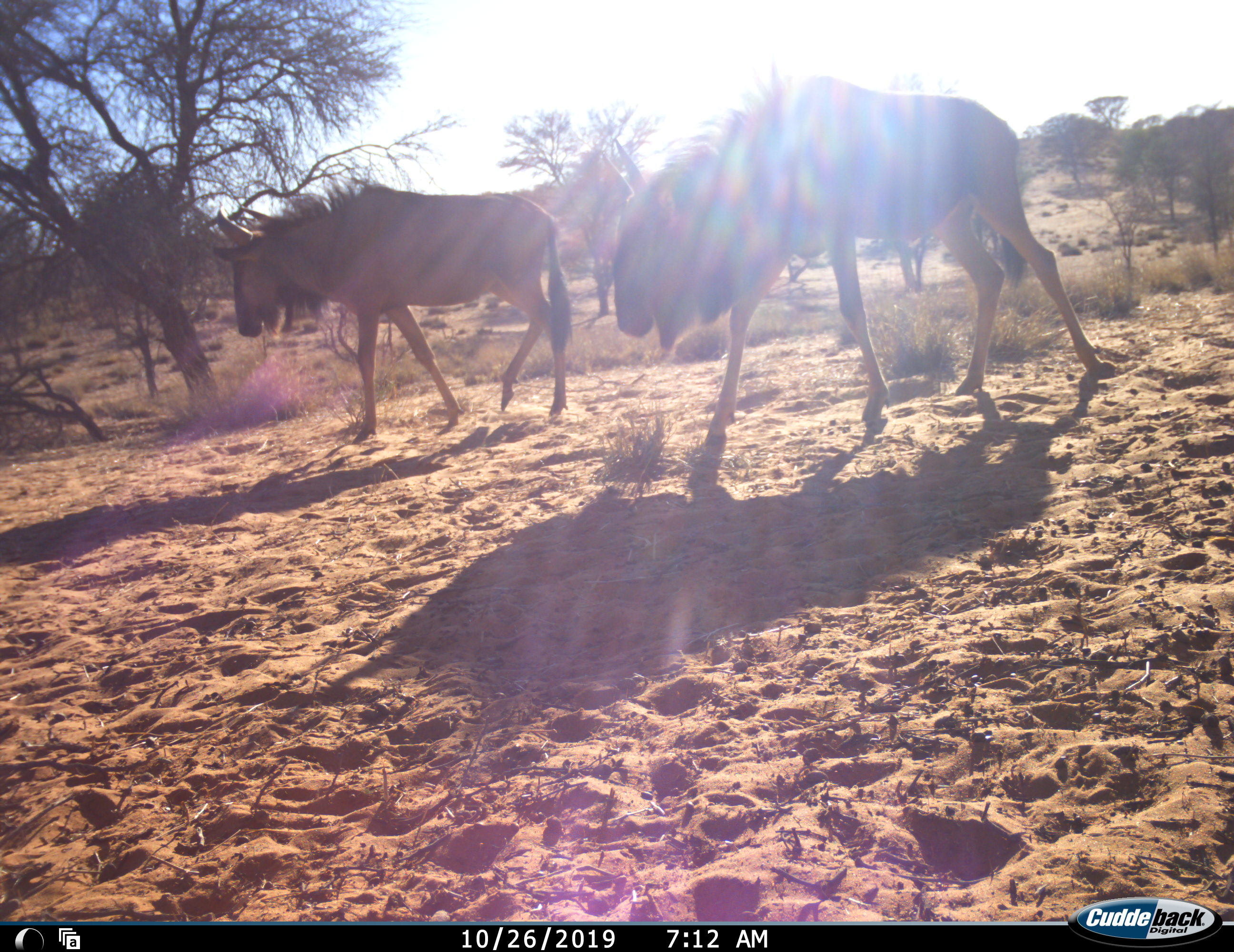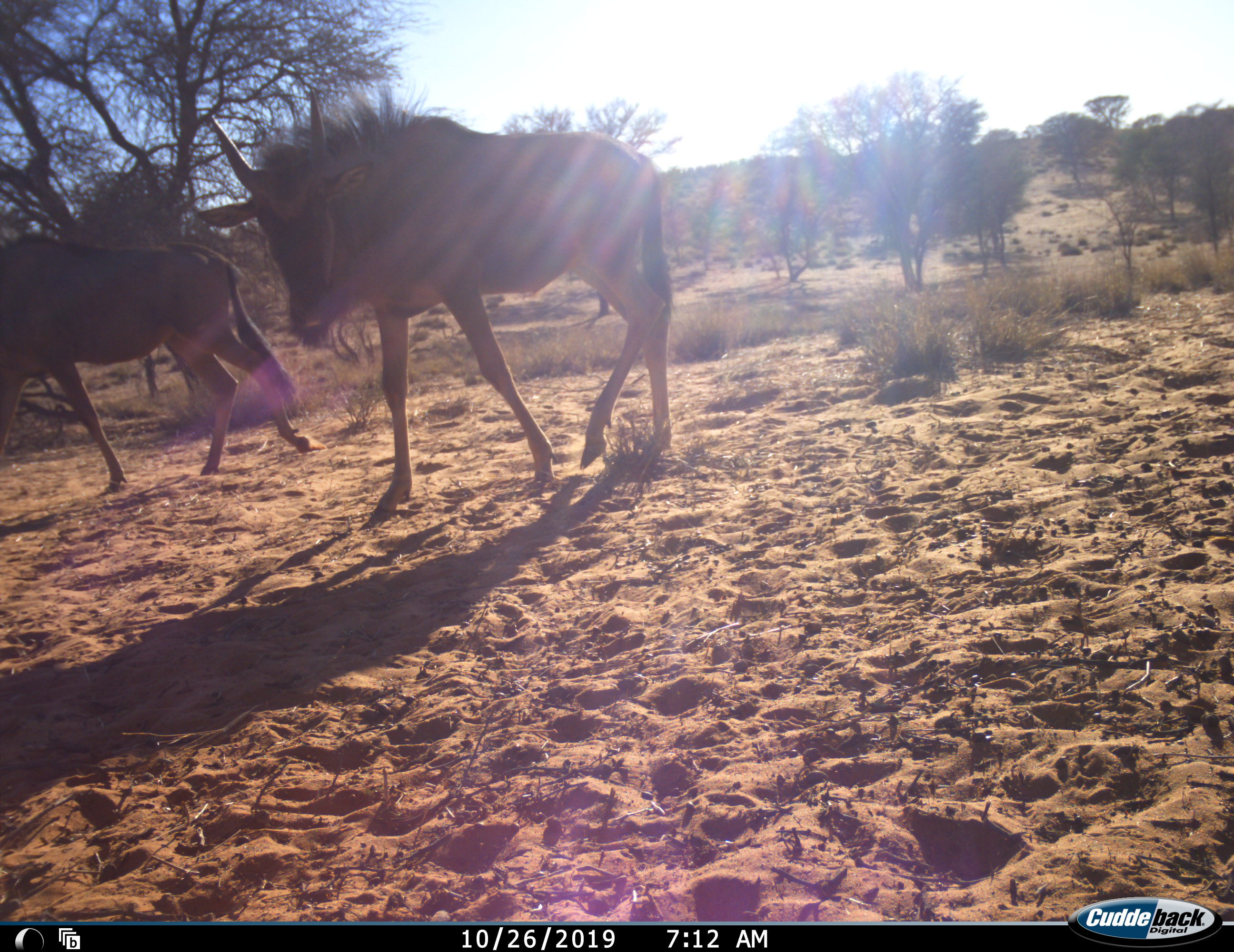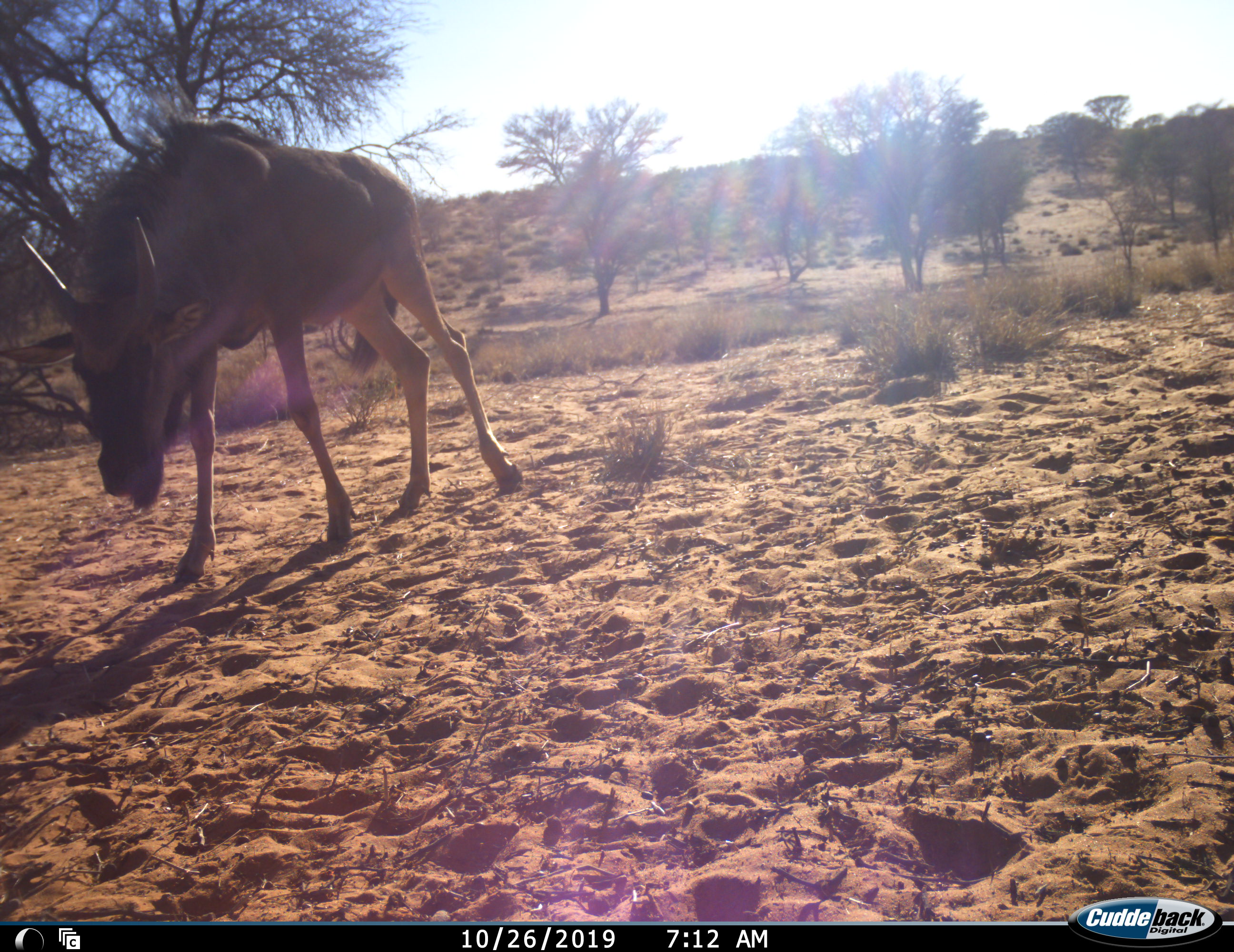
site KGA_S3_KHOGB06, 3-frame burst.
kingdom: Animalia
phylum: Chordata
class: Mammalia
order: Artiodactyla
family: Bovidae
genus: Connochaetes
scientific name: Connochaetes taurinus taurinus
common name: blue wildebeest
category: wildebeestblue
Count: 2.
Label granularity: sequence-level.